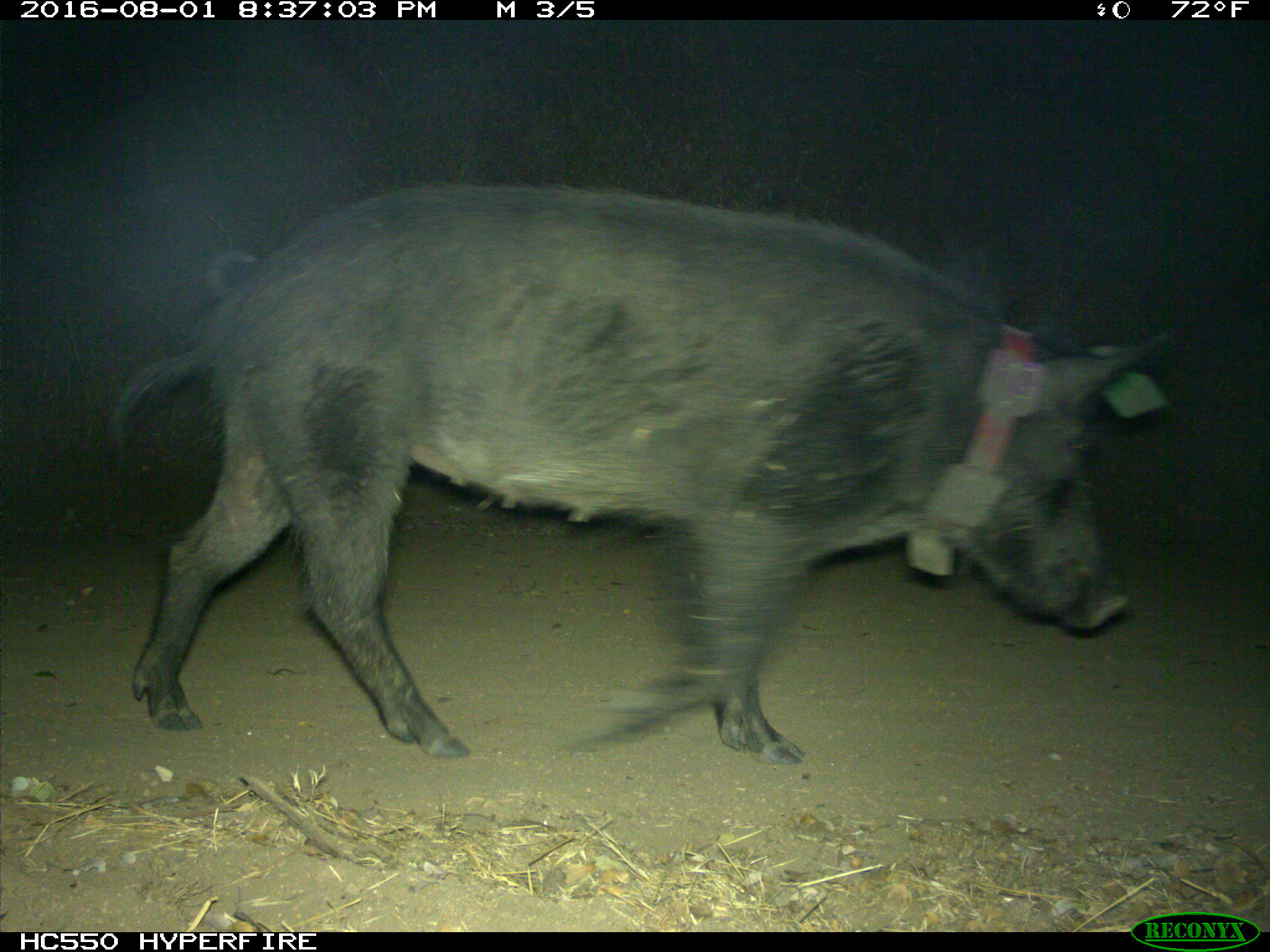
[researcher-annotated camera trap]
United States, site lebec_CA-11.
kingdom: Animalia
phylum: Chordata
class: Mammalia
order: Artiodactyla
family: Suidae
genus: Sus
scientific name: Sus scrofa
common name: wild boar